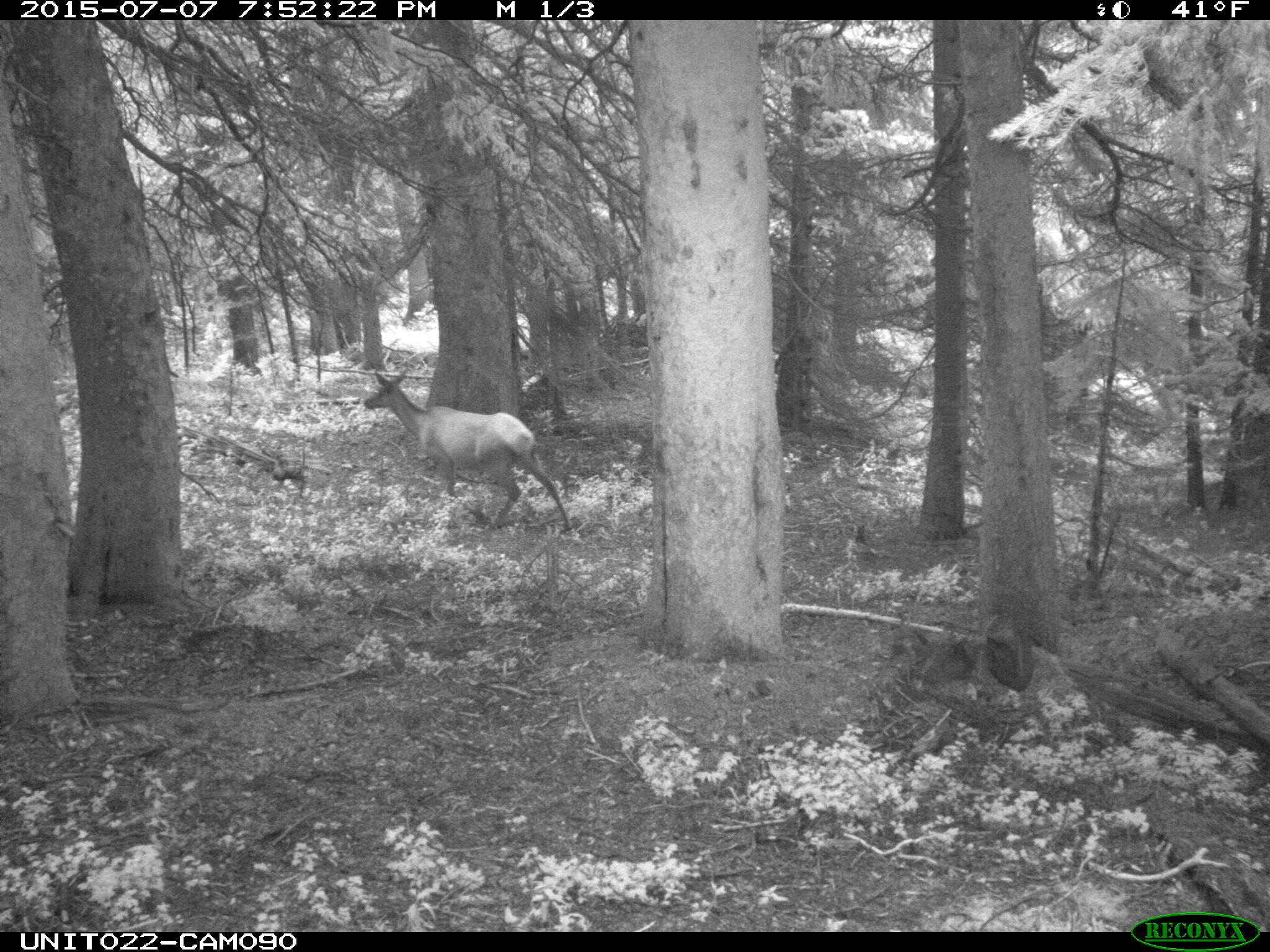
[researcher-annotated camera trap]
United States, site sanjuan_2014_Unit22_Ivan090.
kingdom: Animalia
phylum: Chordata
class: Mammalia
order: Artiodactyla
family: Cervidae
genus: Cervus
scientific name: Cervus elaphus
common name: red deer